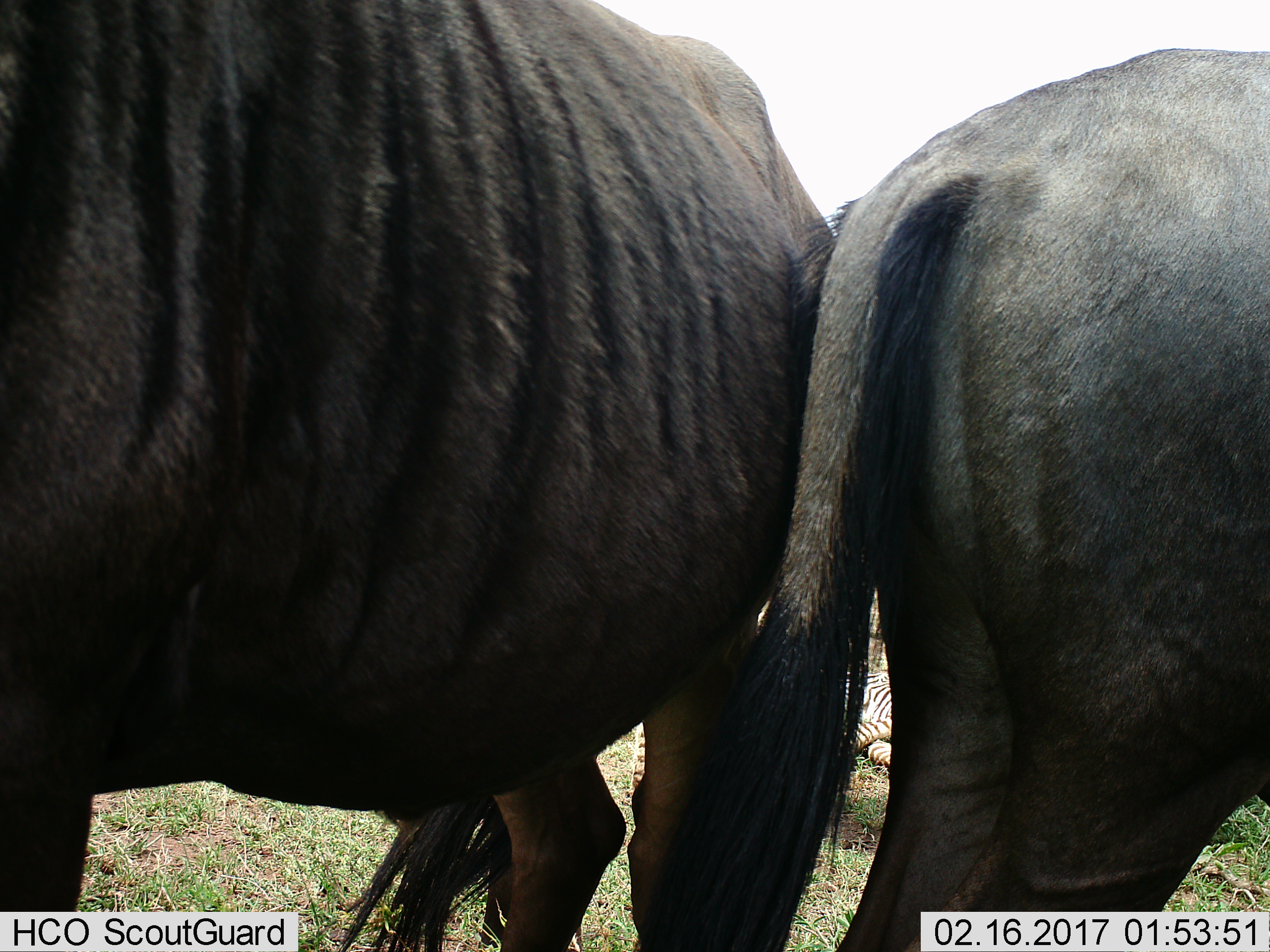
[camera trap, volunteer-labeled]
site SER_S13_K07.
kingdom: Animalia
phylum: Chordata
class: Mammalia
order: Artiodactyla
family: Bovidae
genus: Connochaetes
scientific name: Connochaetes taurinus taurinus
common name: blue wildebeest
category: wildebeestblue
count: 2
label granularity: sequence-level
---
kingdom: Animalia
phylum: Chordata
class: Mammalia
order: Perissodactyla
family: Equidae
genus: Equus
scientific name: Equus quagga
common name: plains zebra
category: zebraplains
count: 1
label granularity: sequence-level